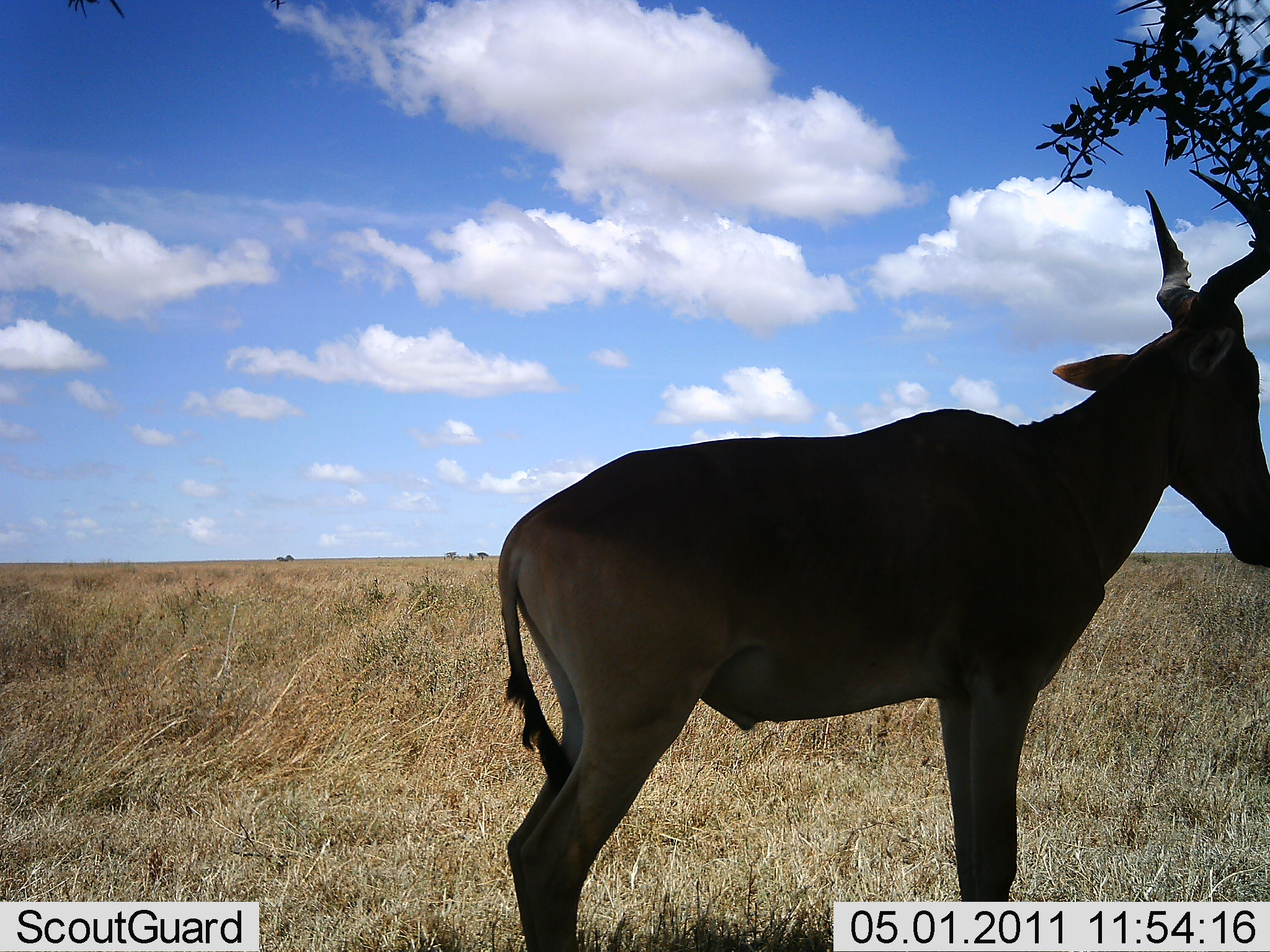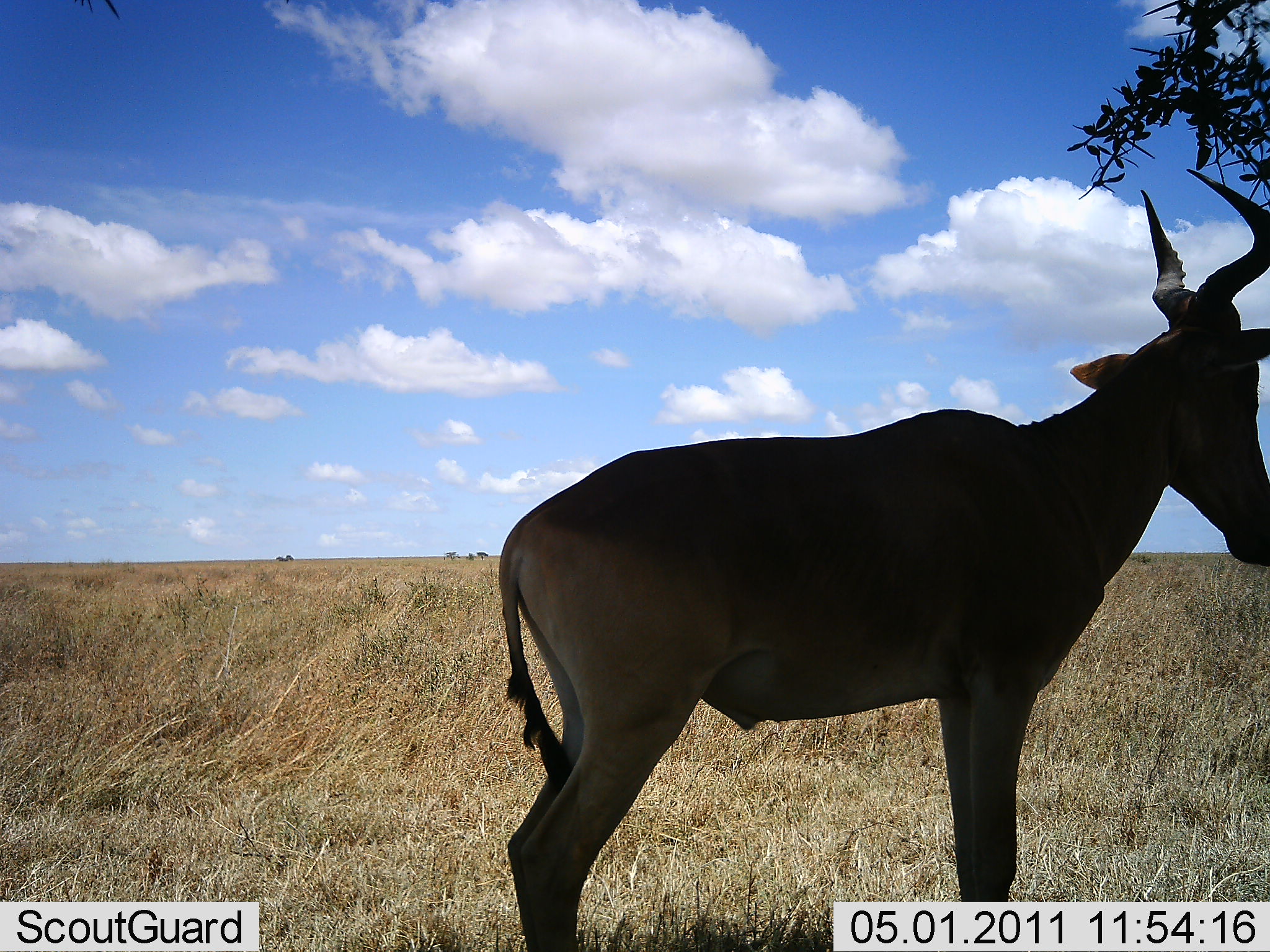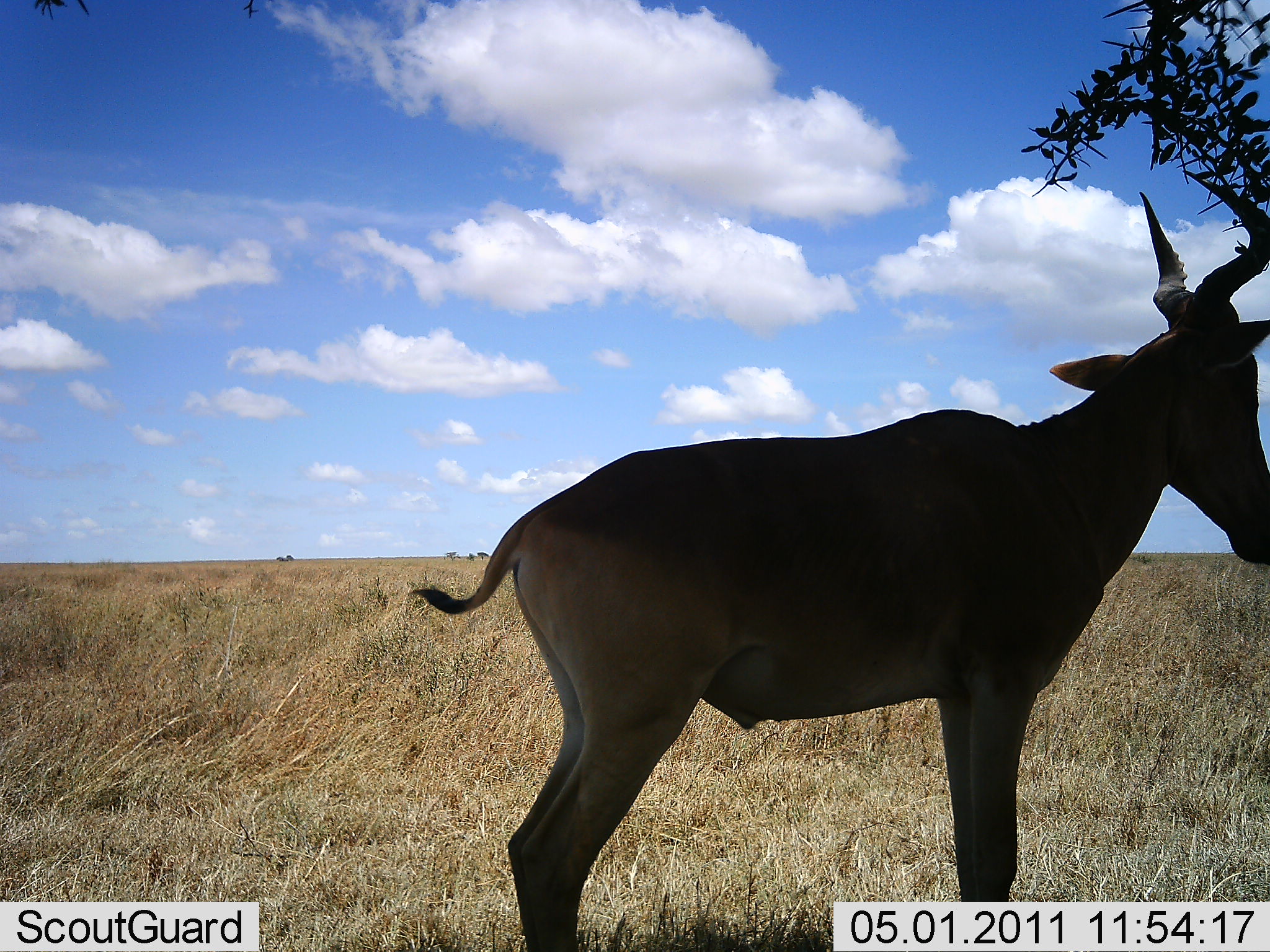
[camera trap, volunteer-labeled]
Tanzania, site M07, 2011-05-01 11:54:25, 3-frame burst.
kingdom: Animalia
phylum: Chordata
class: Mammalia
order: Artiodactyla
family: Bovidae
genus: Alcelaphus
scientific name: Alcelaphus buselaphus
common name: hartebeest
Hartebeest (Alcelaphus buselaphus), count 1. Behavior (volunteer vote fractions): standing 100%, resting 0%, moving 0%, interacting 0%. Young present (vote fraction): 0%. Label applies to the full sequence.